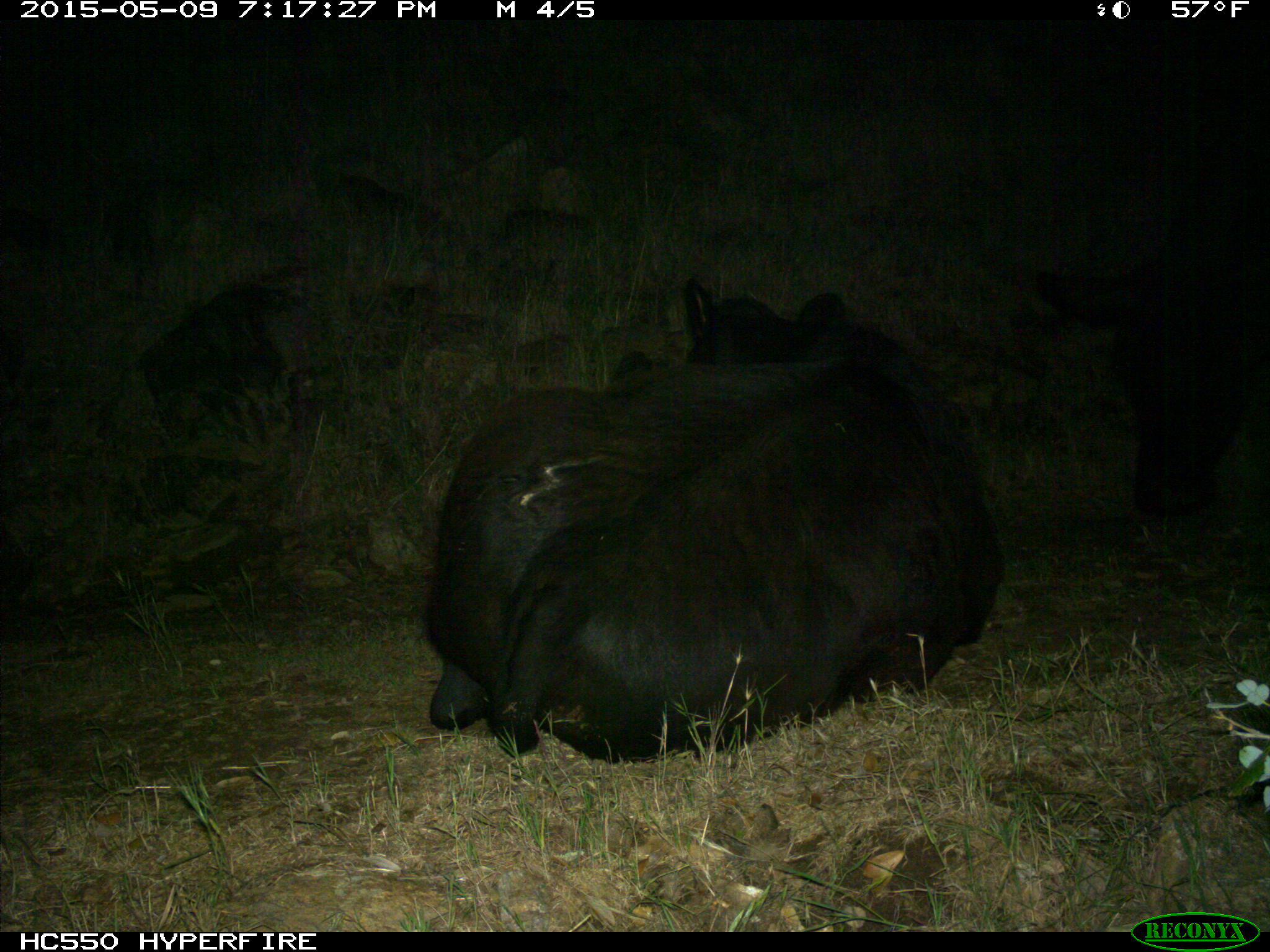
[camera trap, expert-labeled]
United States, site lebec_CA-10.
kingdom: Animalia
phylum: Chordata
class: Mammalia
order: Artiodactyla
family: Bovidae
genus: Bos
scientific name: Bos taurus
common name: domestic cow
Bos taurus (domestic cow).